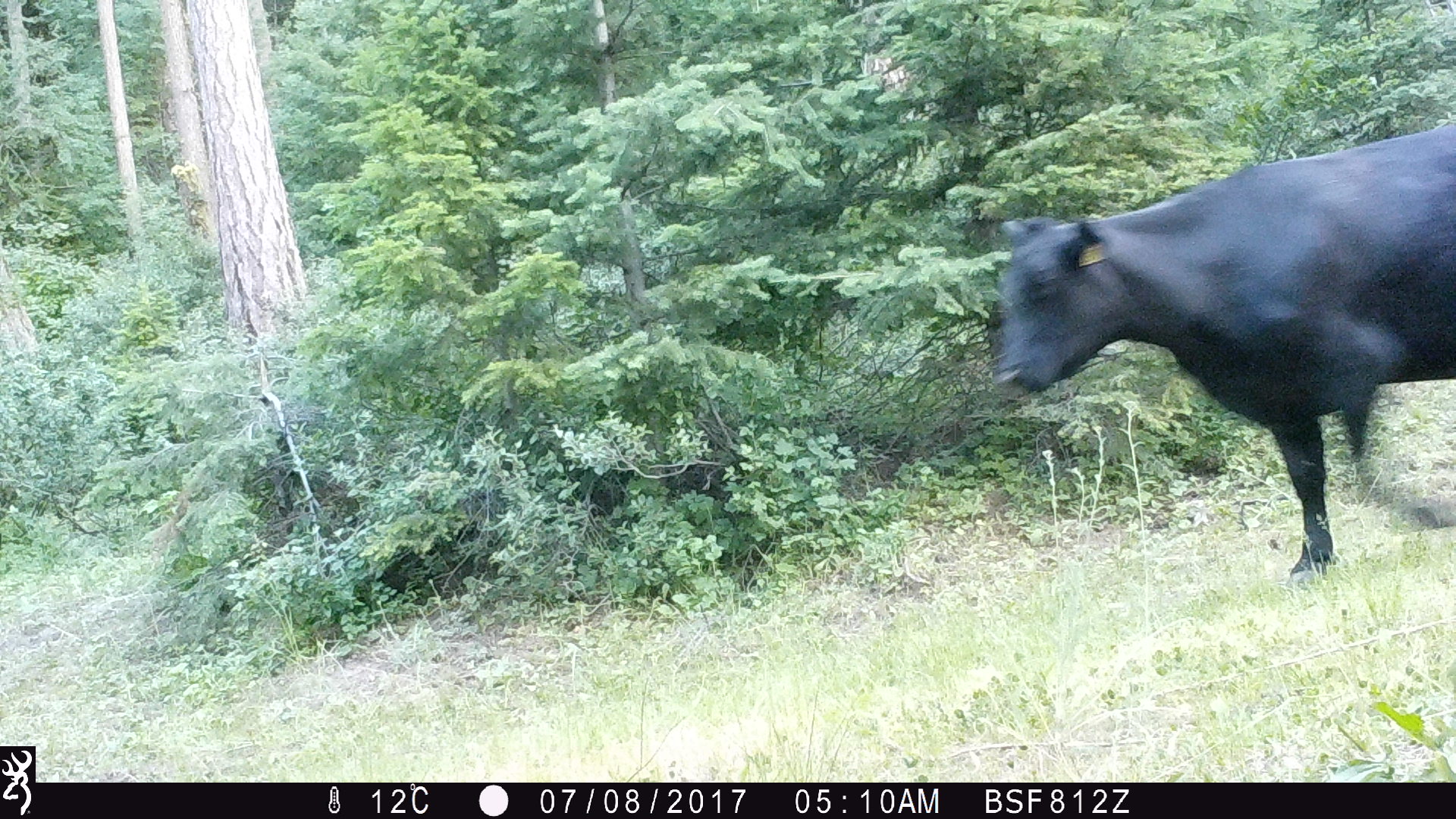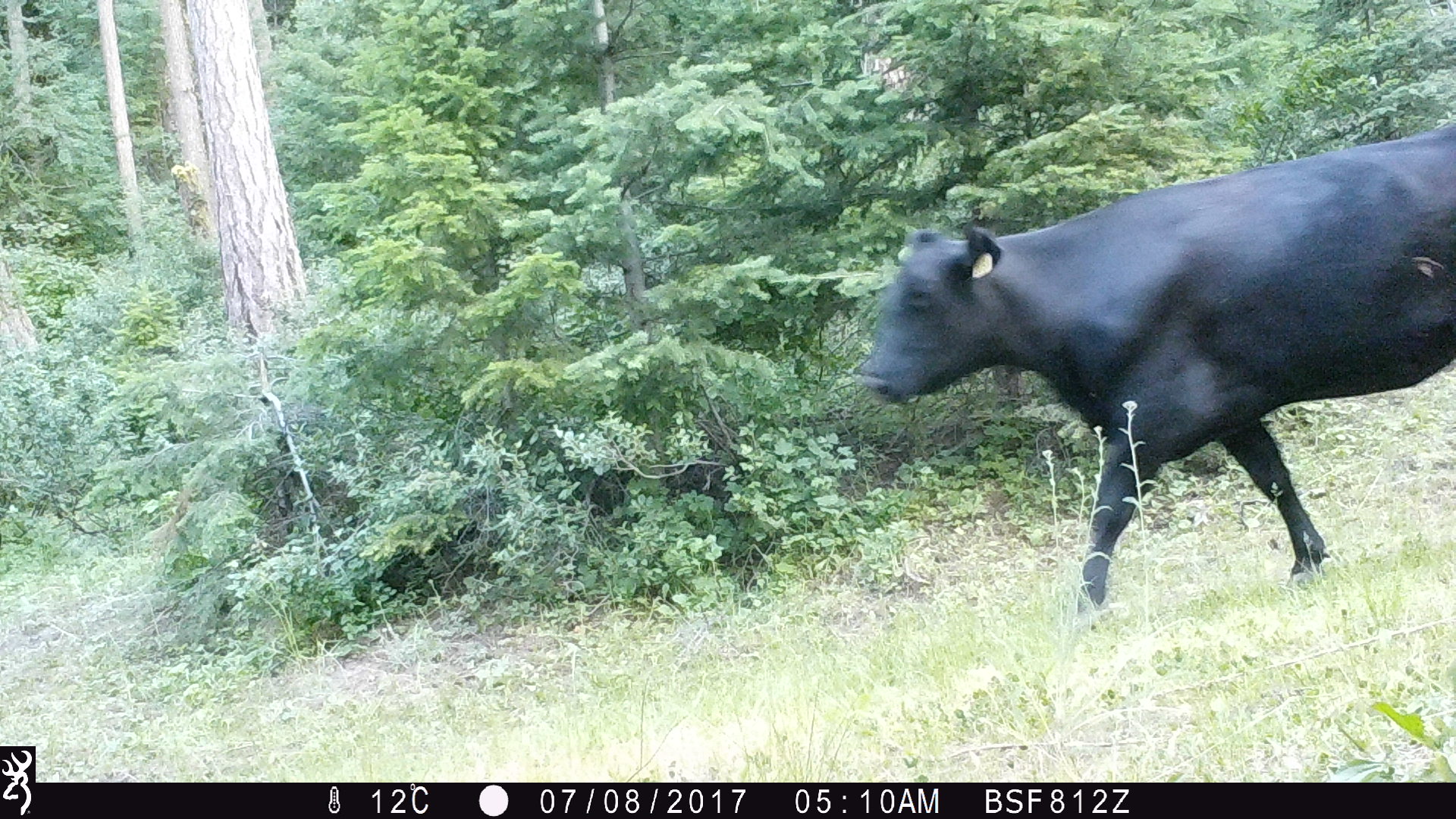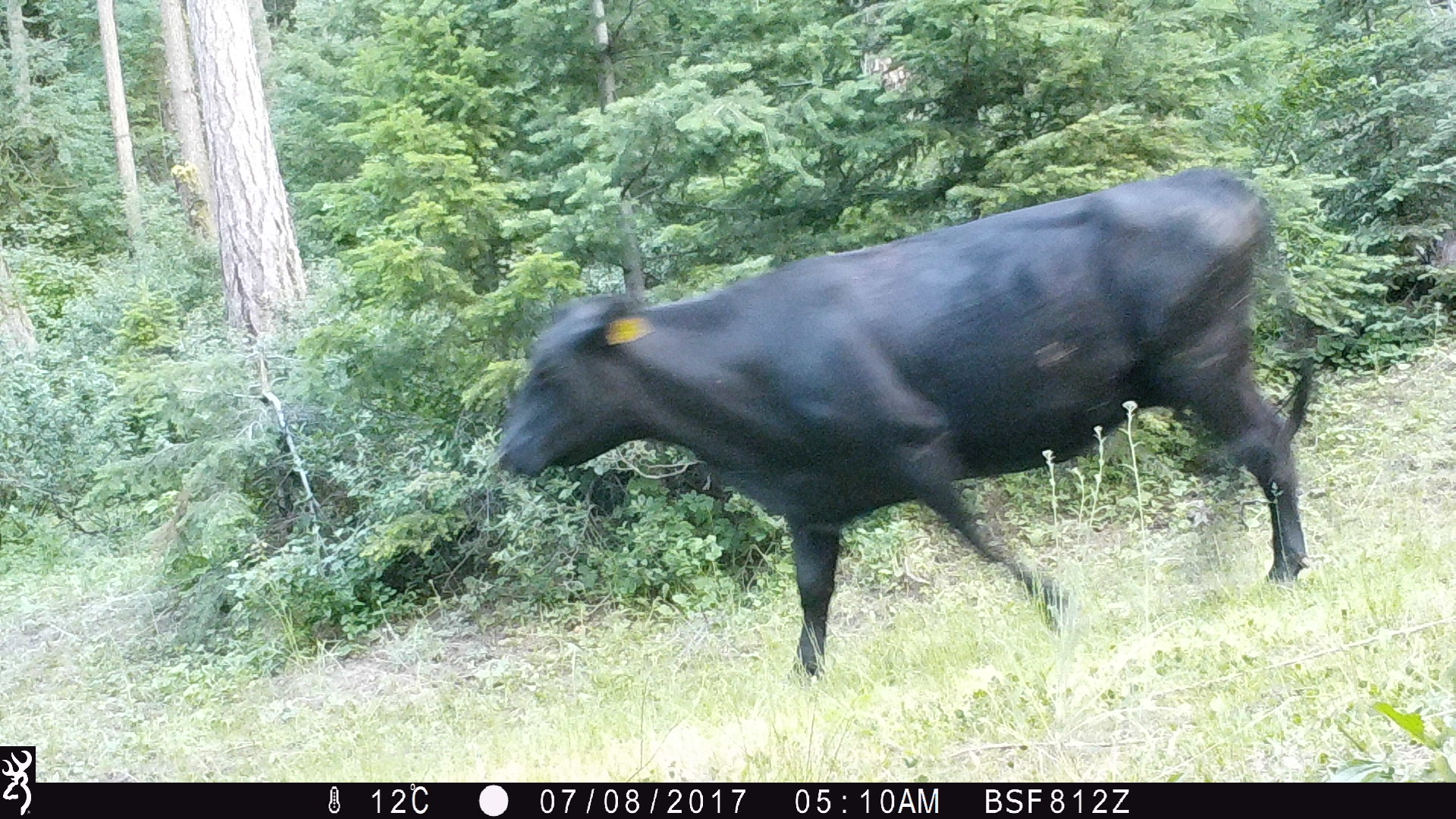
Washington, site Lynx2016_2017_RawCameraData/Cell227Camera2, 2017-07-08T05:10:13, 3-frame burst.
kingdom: Animalia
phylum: Chordata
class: Mammalia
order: Artiodactyla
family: Bovidae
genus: Bos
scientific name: Bos taurus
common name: domestic cattle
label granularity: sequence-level